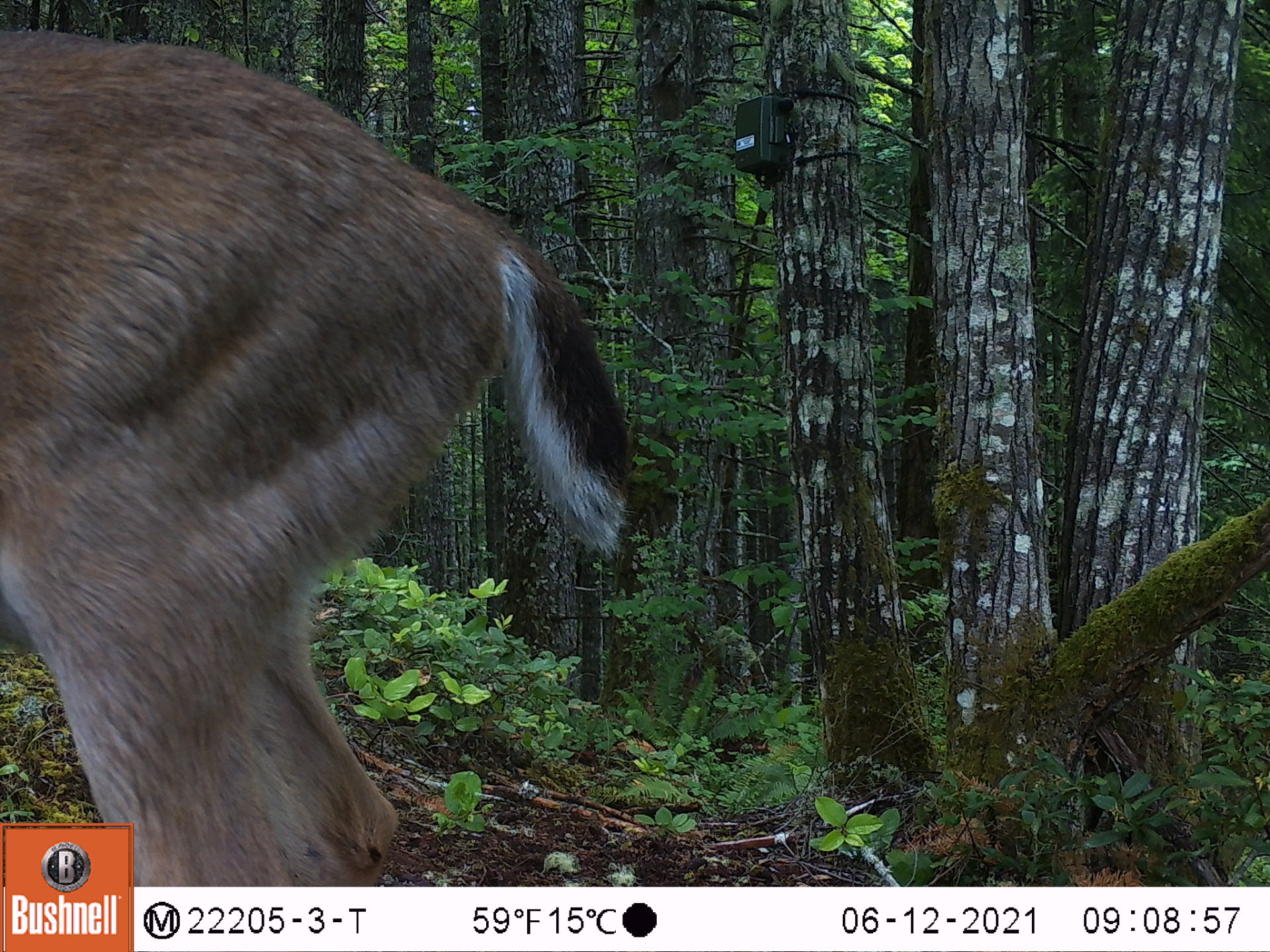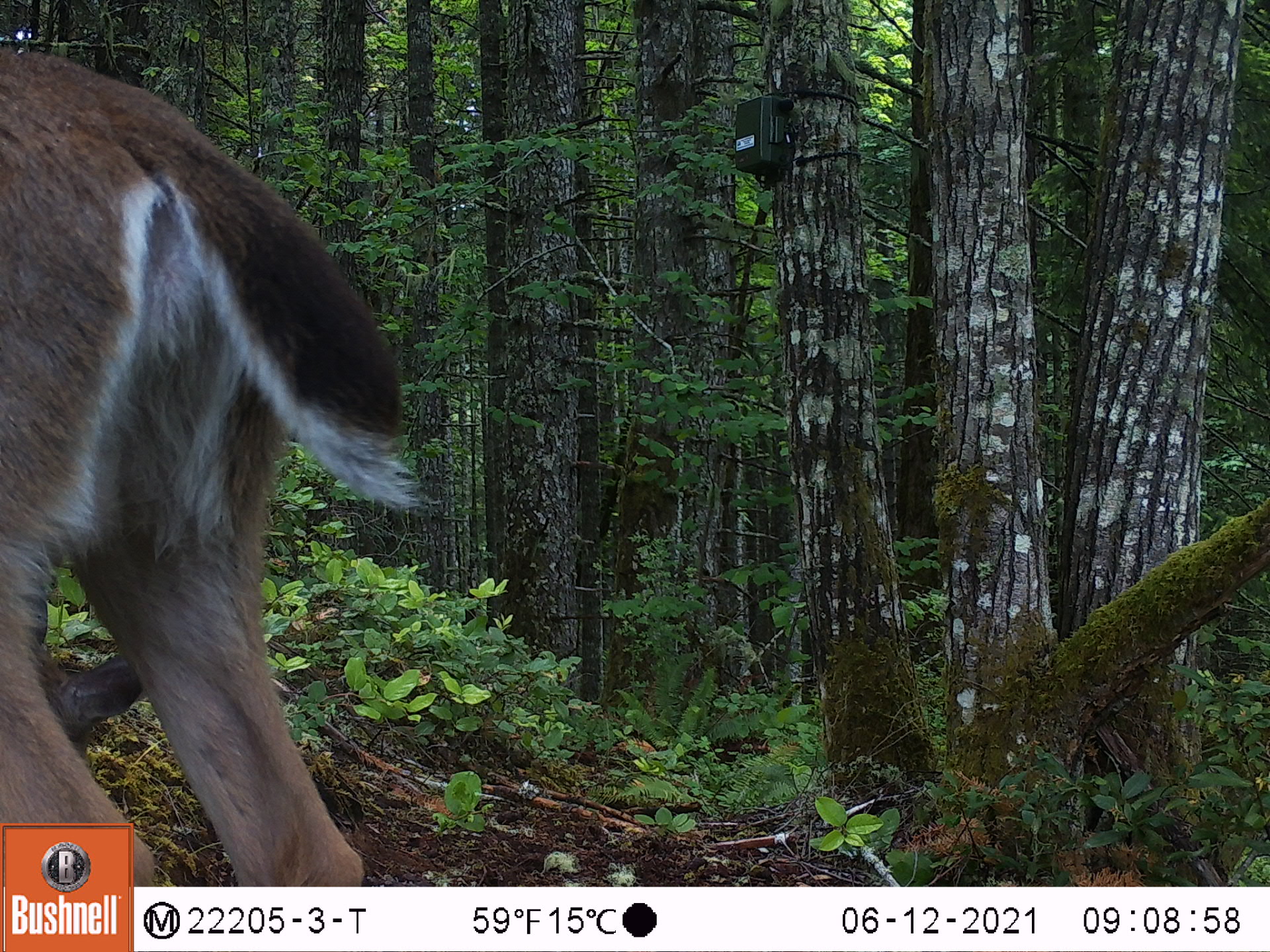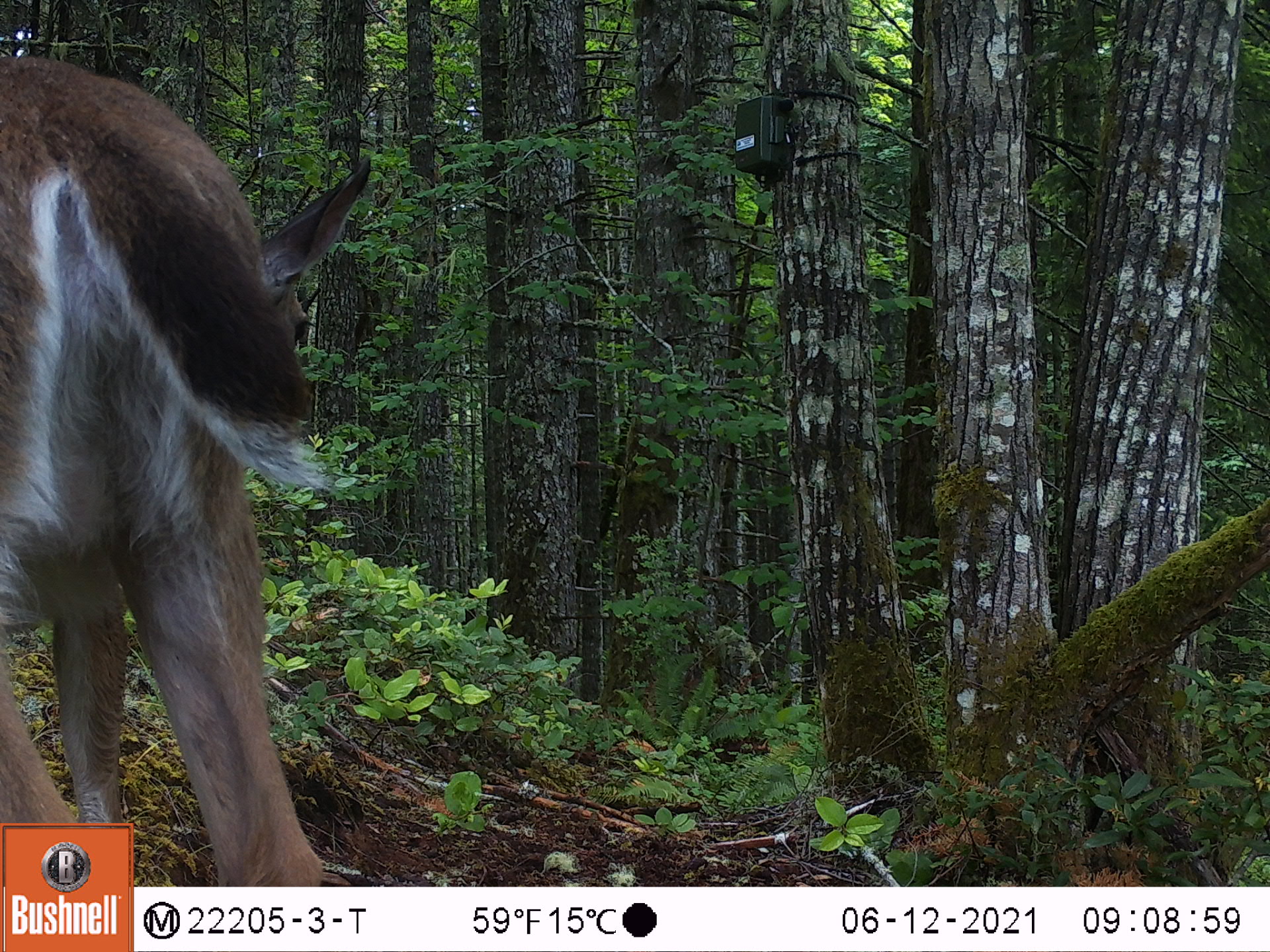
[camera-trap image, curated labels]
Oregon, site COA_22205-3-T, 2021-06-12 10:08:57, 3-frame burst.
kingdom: Animalia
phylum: Chordata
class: Mammalia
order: Artiodactyla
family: Cervidae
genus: Odocoileus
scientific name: Odocoileus hemionus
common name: black-tailed deer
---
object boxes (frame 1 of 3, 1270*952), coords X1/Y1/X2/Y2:
black-tailed deer: 1/14/647/821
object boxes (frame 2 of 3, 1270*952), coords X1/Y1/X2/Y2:
black-tailed deer: 1/28/449/821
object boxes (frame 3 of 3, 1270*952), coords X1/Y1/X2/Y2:
black-tailed deer: 1/33/414/821